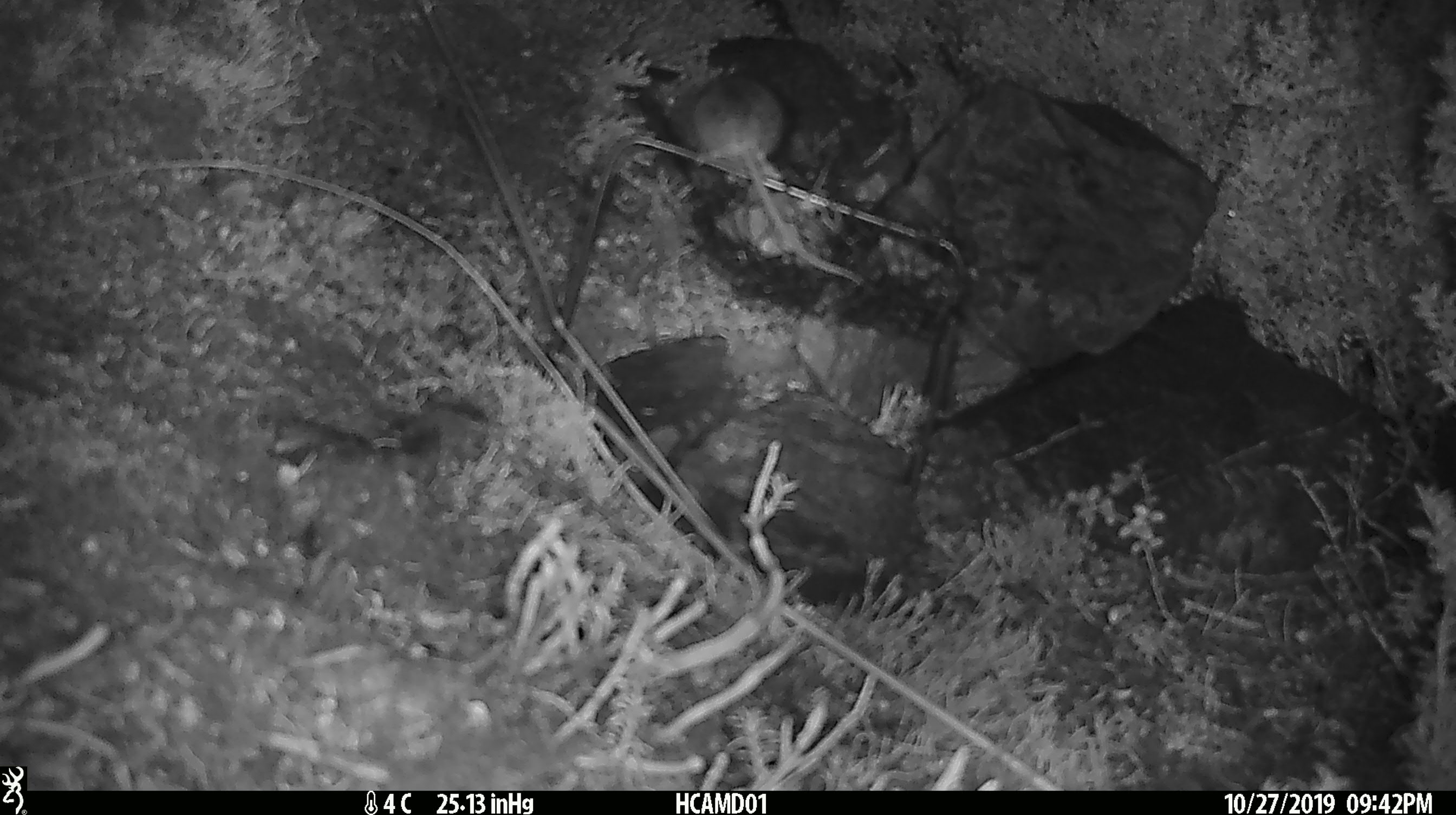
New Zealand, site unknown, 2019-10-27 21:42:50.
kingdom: Animalia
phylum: Chordata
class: Mammalia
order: Rodentia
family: Muridae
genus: Mus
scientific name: Mus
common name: mouse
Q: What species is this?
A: Mouse (Mus).